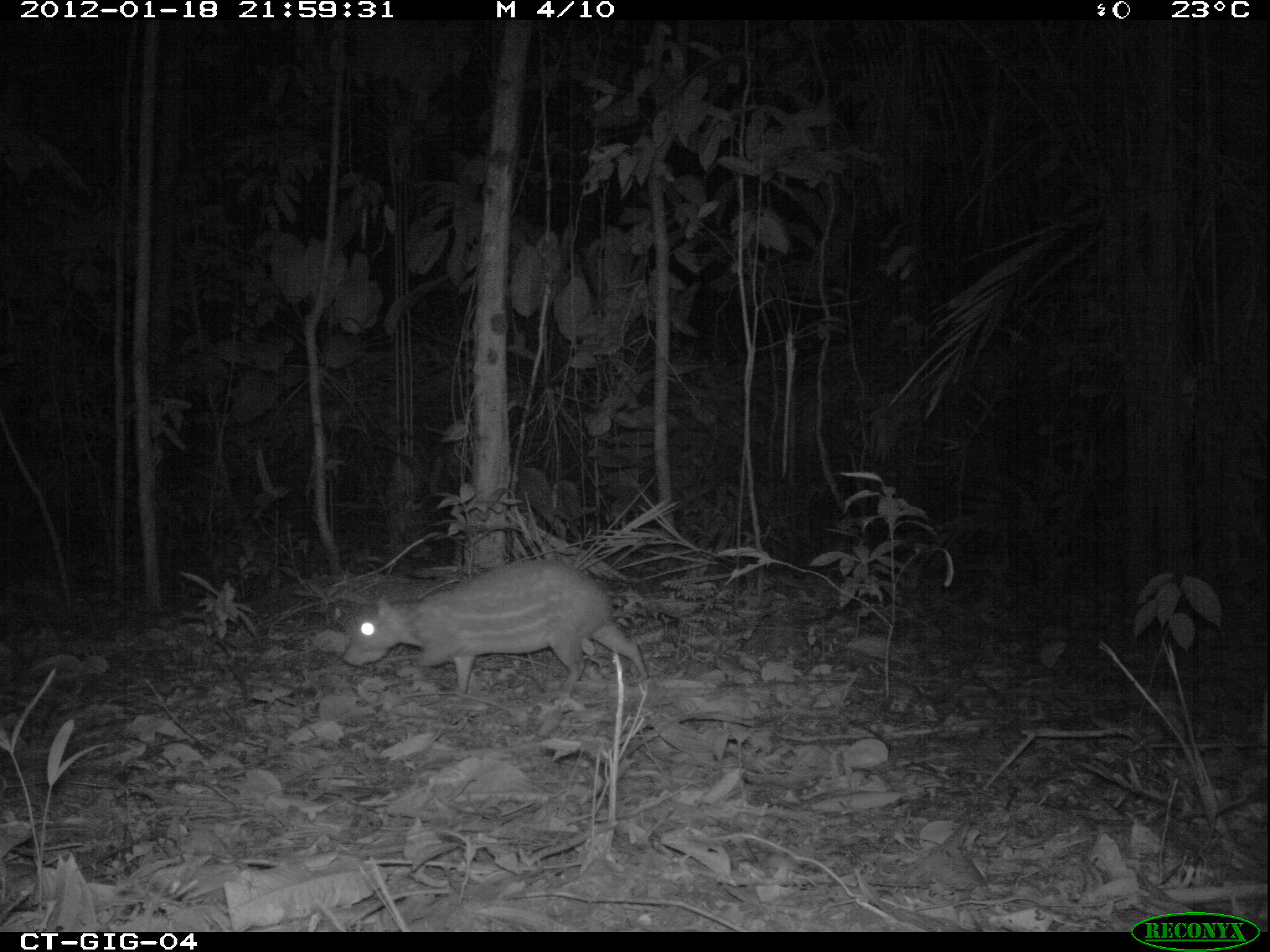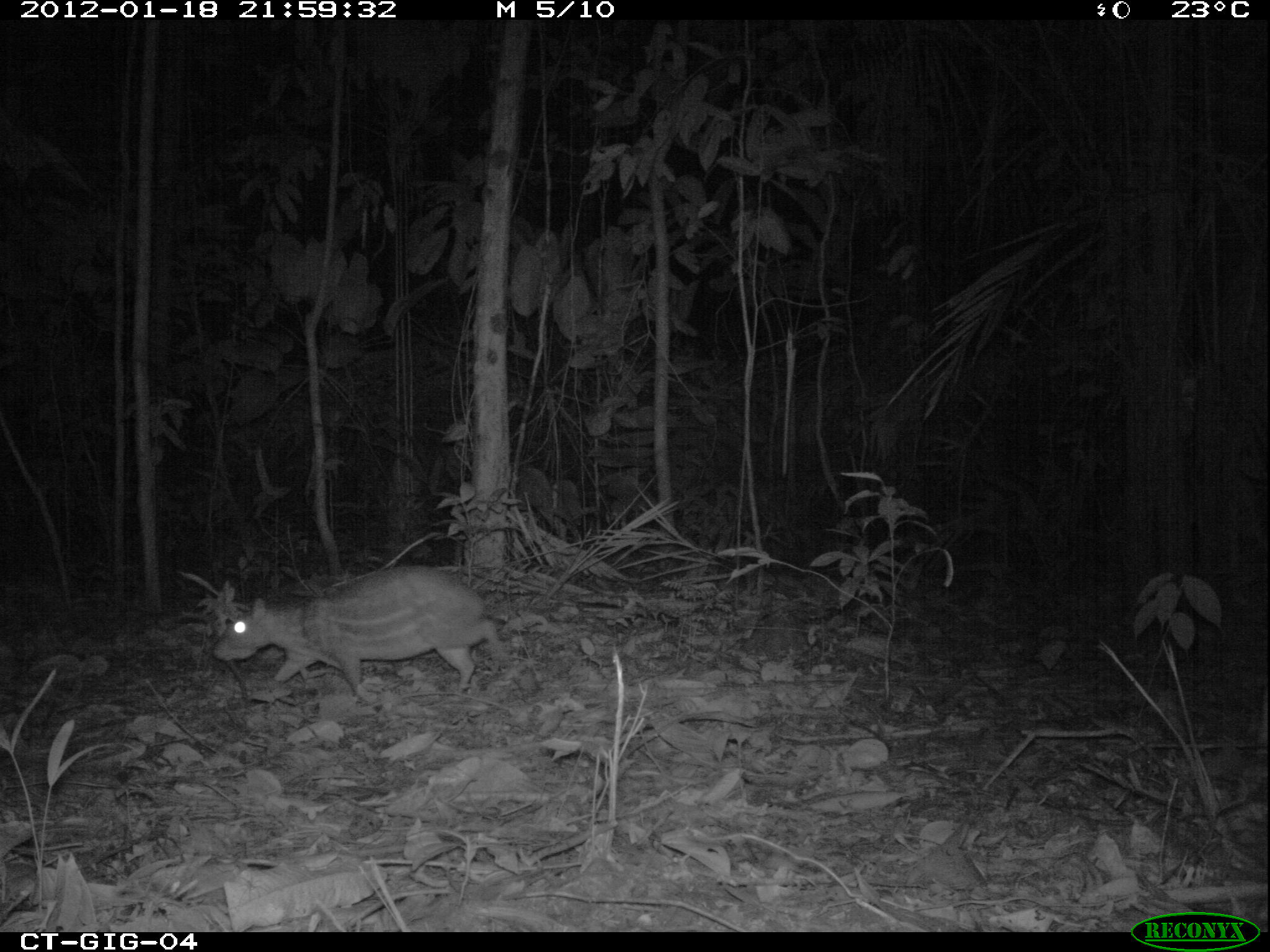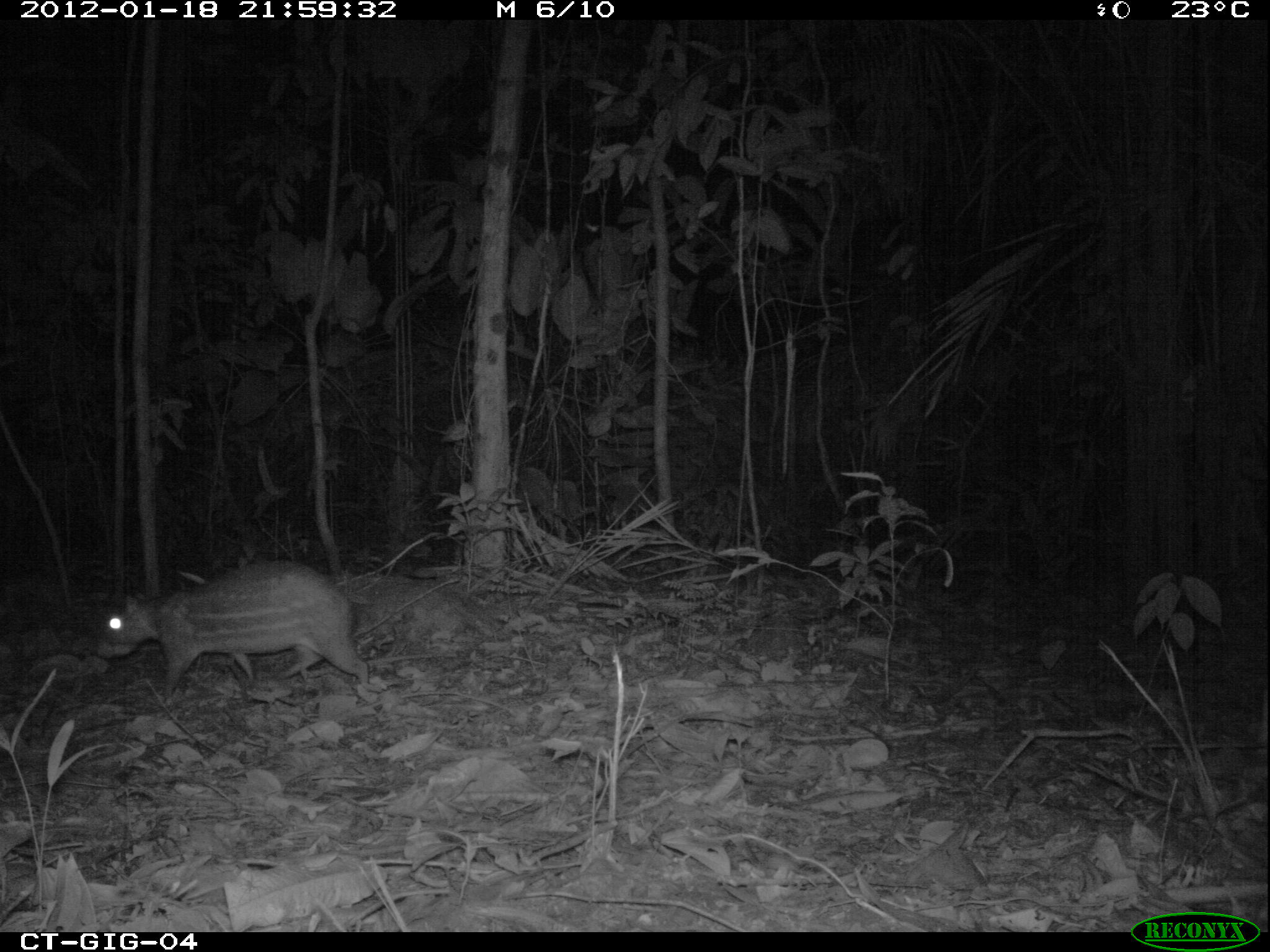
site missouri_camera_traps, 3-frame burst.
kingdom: Animalia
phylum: Chordata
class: Mammalia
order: Rodentia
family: Cuniculidae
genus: Cuniculus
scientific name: Cuniculus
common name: paca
Paca (Cuniculus). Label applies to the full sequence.